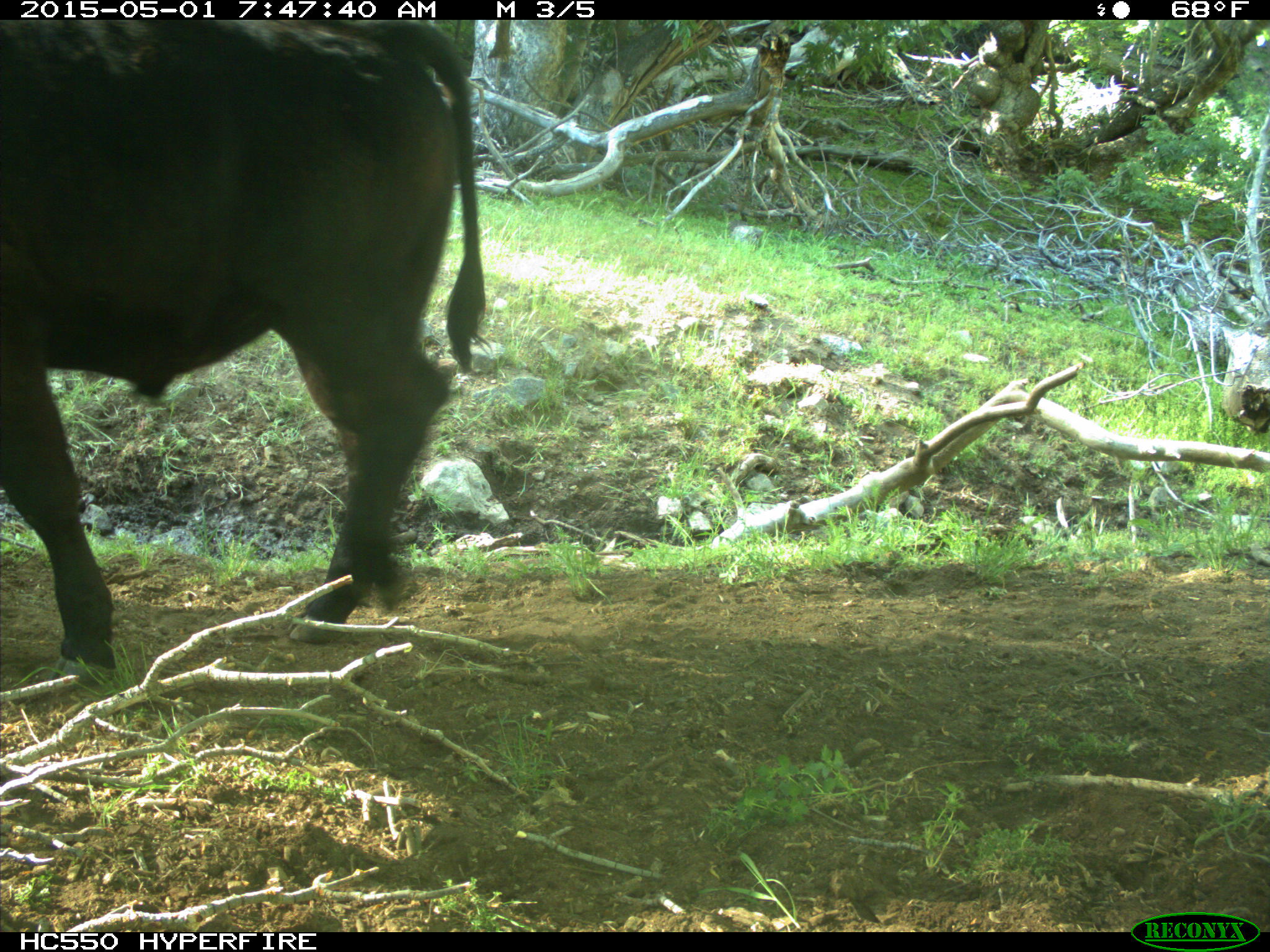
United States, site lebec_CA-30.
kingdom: Animalia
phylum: Chordata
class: Mammalia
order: Artiodactyla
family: Bovidae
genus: Bos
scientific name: Bos taurus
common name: domestic cow